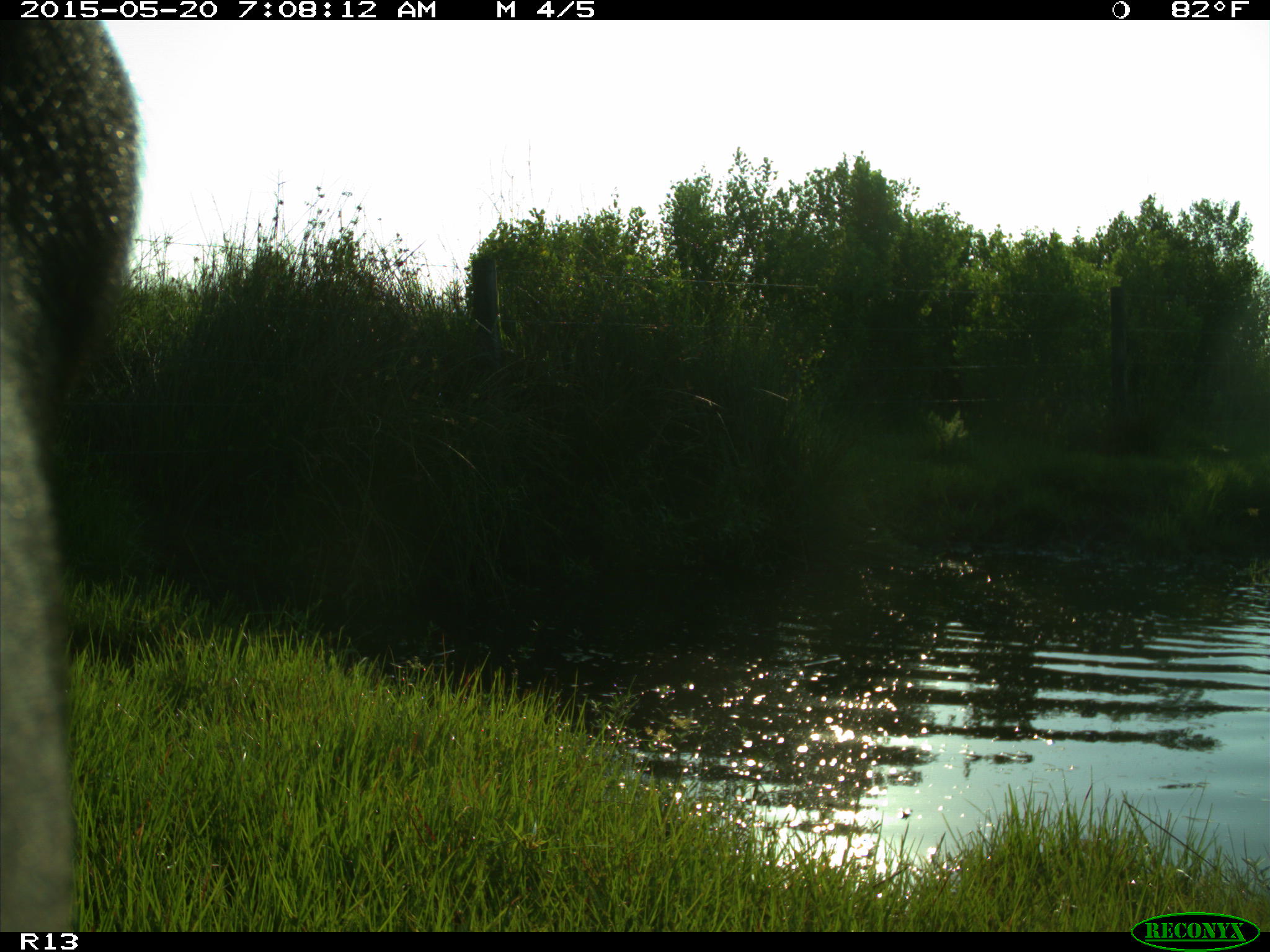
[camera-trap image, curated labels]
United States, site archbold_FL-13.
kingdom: Animalia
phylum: Chordata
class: Mammalia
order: Artiodactyla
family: Bovidae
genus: Bos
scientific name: Bos taurus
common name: domestic cow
Bos taurus (domestic cow).